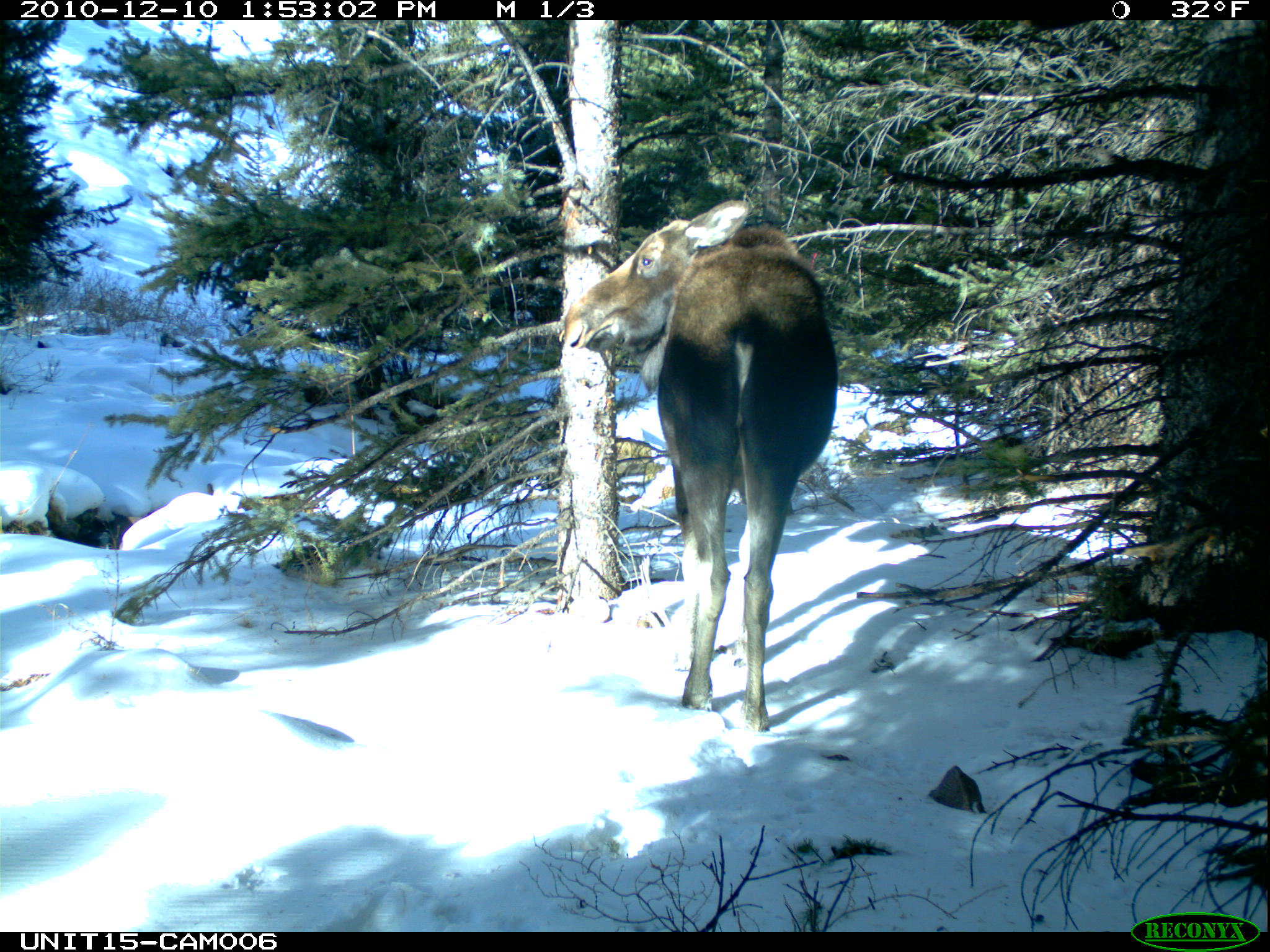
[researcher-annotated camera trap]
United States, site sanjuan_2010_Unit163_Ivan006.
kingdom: Animalia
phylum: Chordata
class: Mammalia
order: Artiodactyla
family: Cervidae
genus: Alces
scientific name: Alces alces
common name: moose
Alces alces (moose).